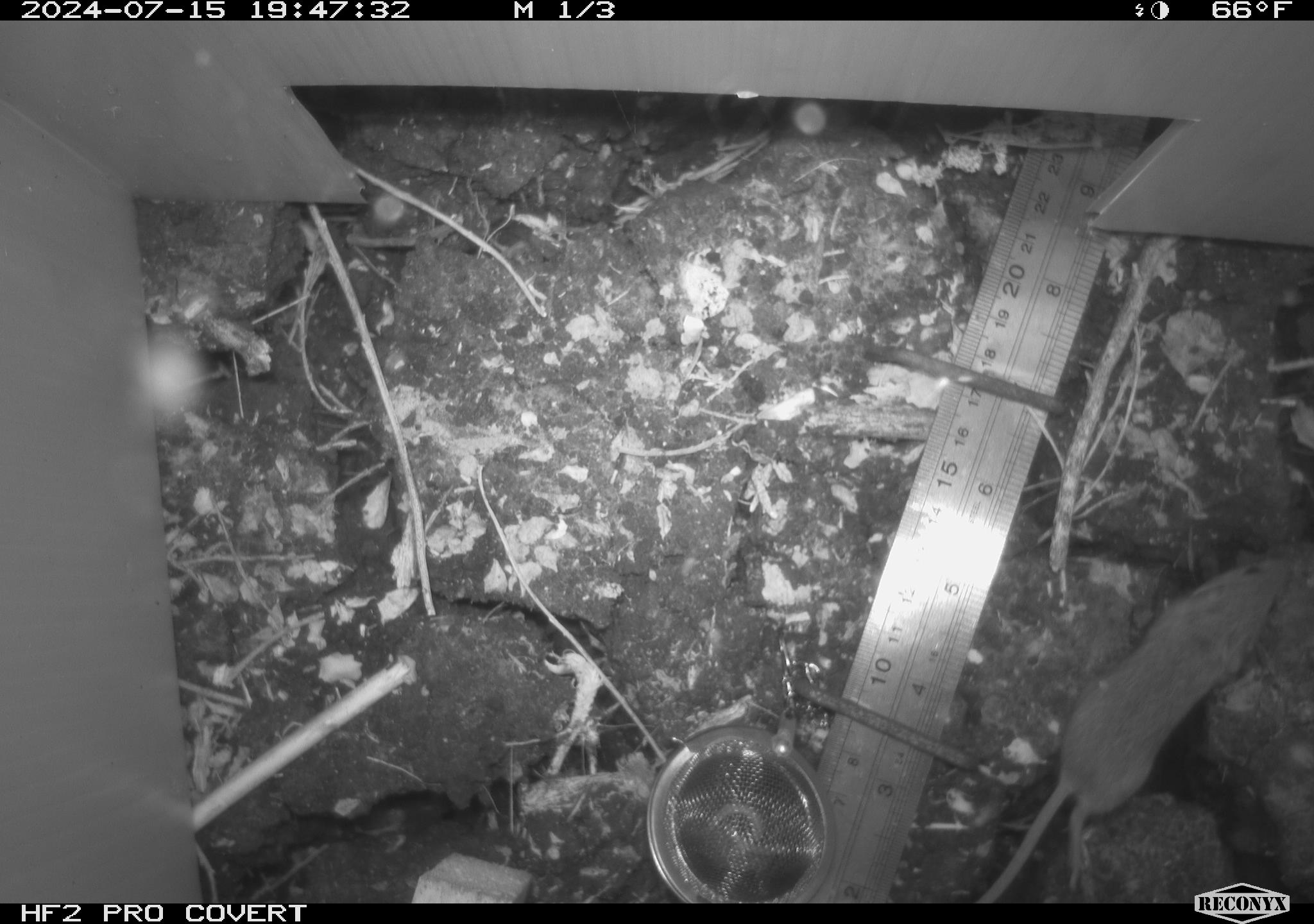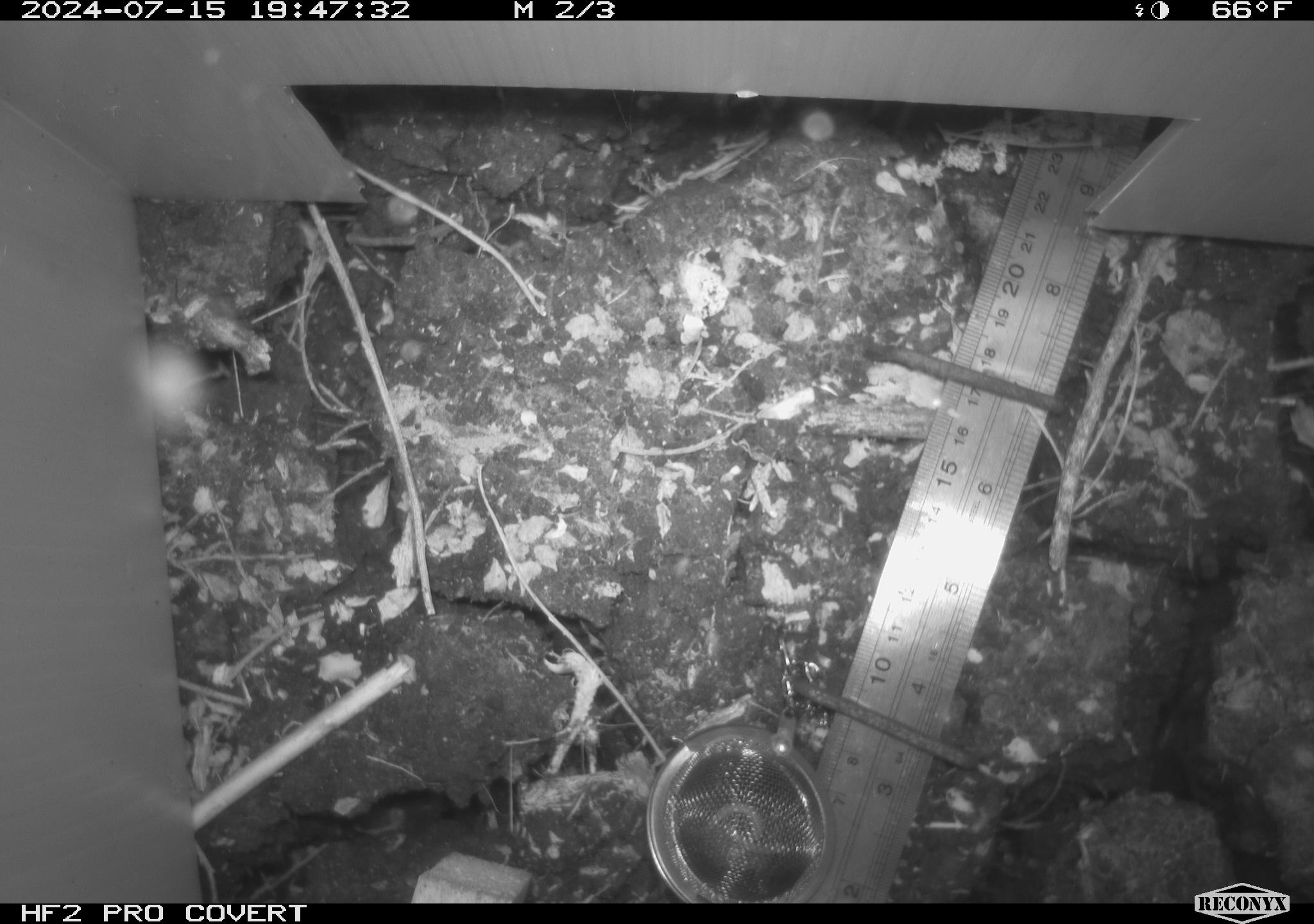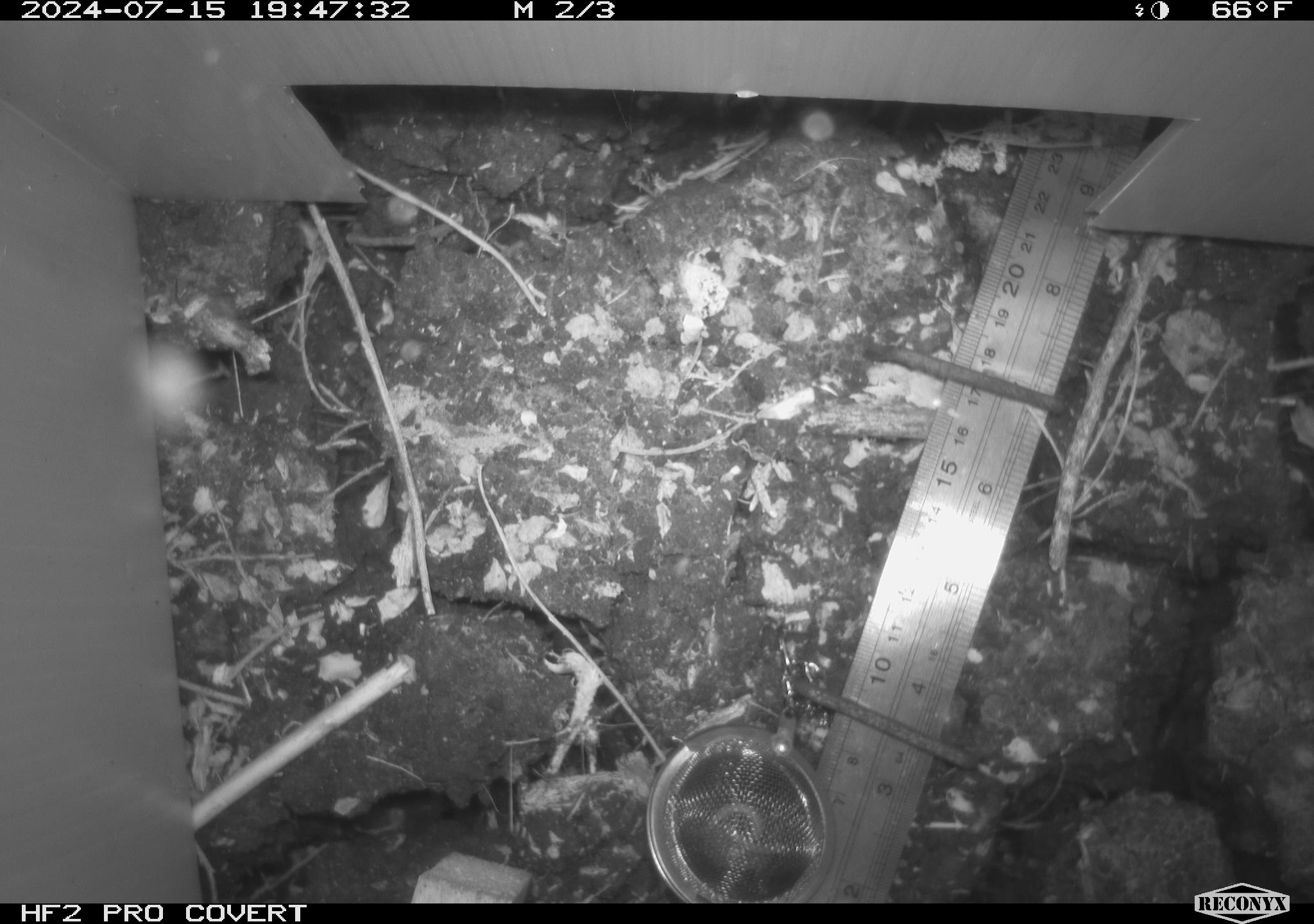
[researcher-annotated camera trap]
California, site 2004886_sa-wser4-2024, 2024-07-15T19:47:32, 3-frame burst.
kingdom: Animalia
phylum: Chordata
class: Mammalia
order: Rodentia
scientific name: Rodentia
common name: mouse species